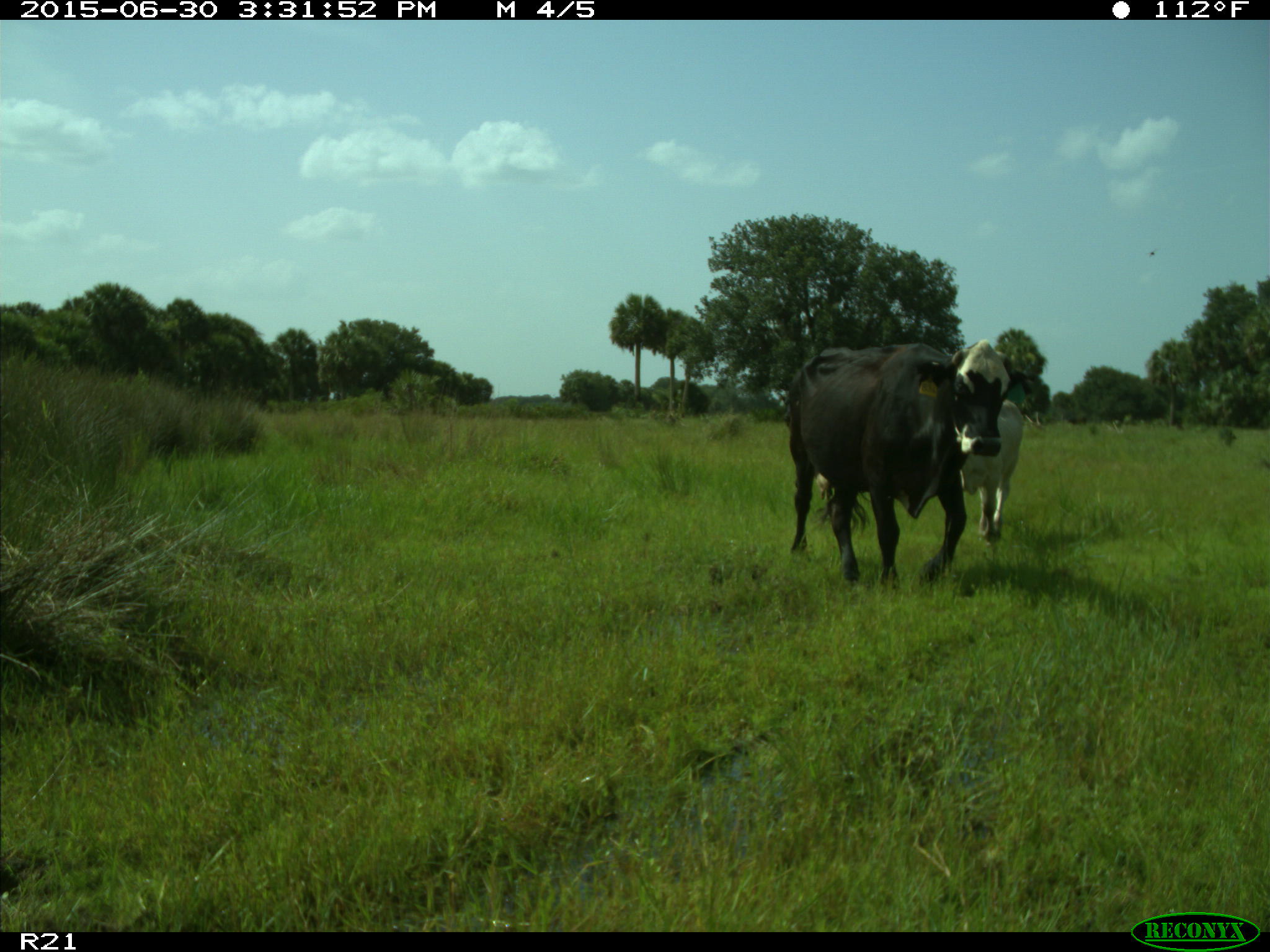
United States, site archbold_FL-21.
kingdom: Animalia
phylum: Chordata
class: Mammalia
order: Artiodactyla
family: Bovidae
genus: Bos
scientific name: Bos taurus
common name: domestic cow